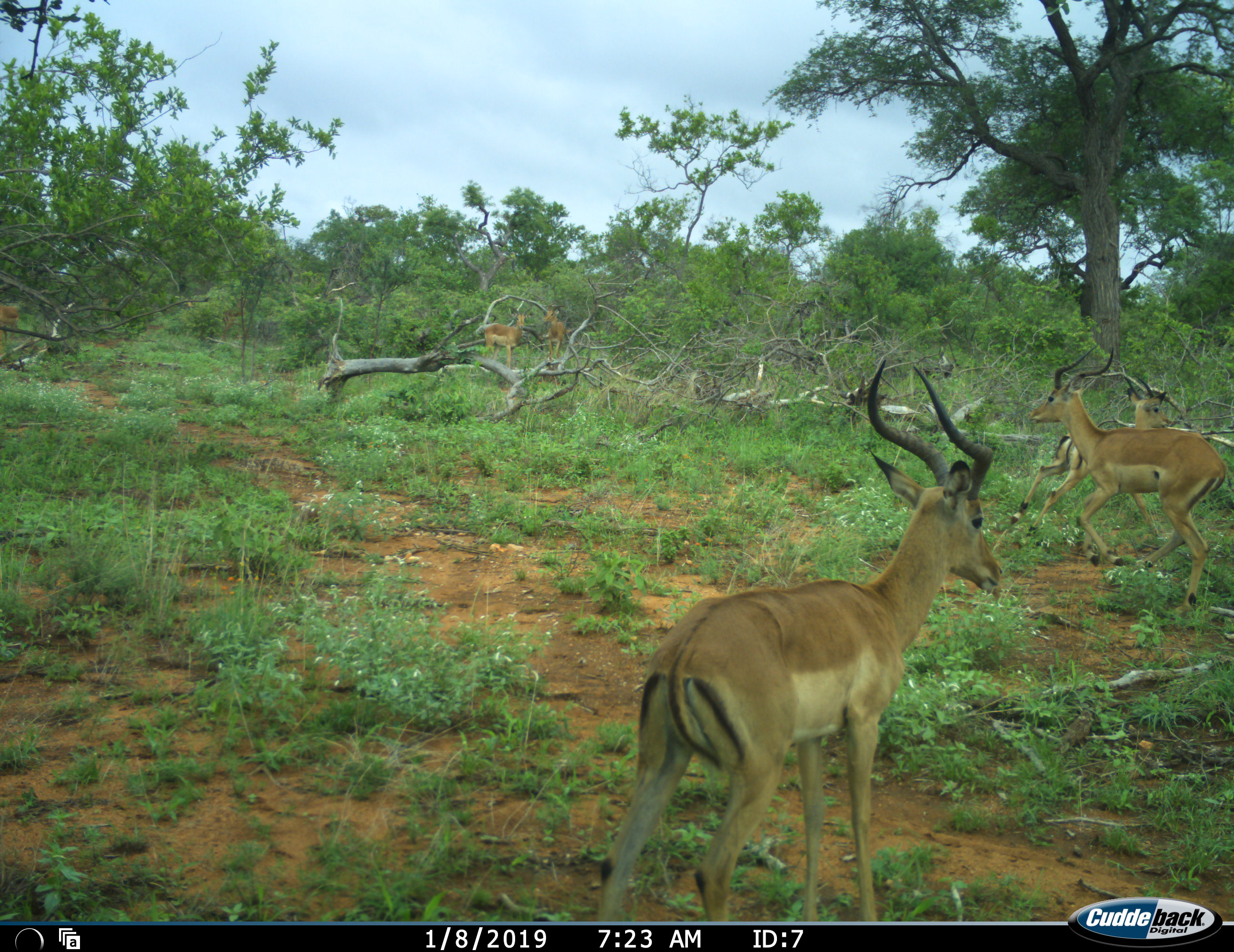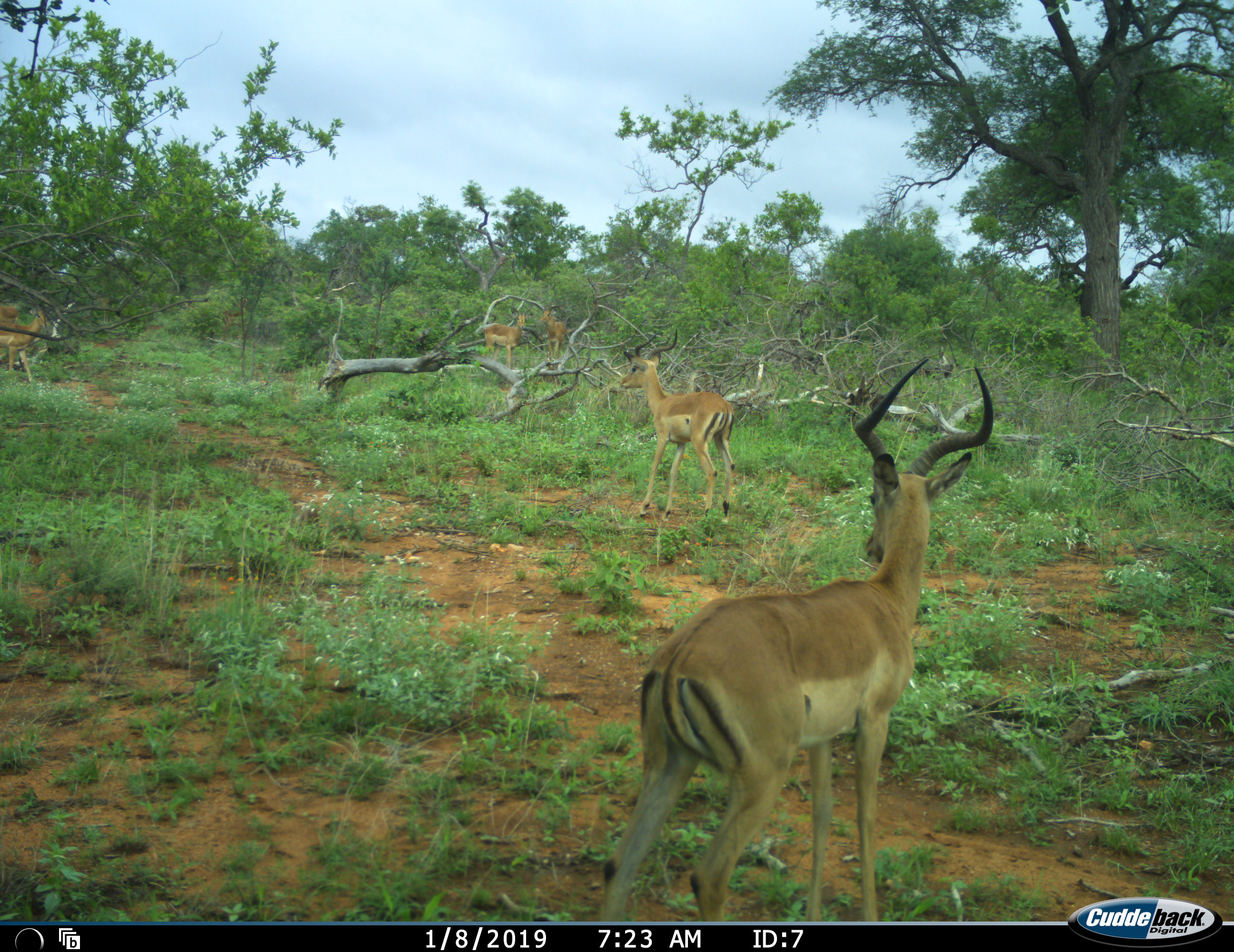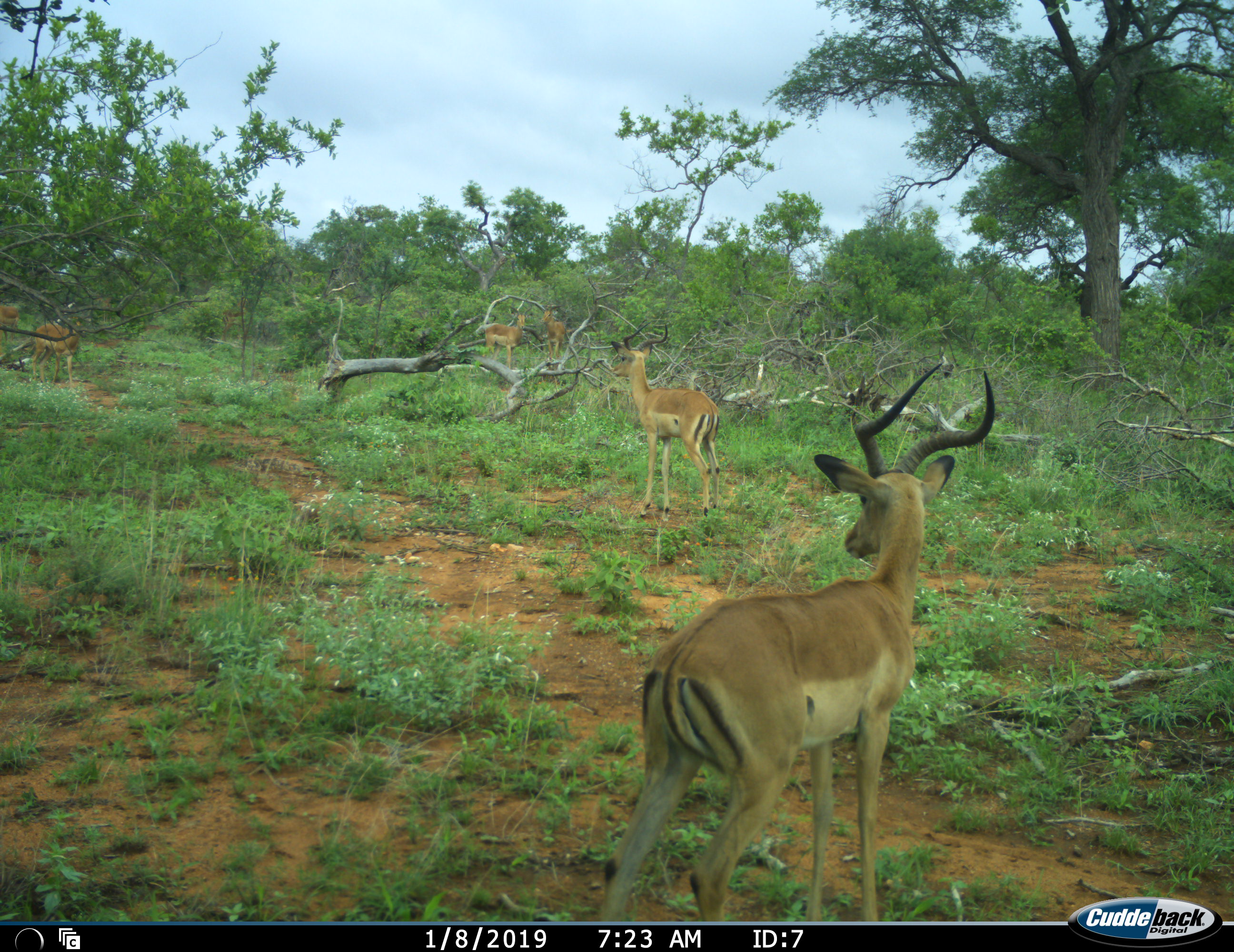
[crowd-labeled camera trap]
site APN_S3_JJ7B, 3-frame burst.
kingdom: Animalia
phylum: Chordata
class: Mammalia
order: Artiodactyla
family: Bovidae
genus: Aepyceros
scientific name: Aepyceros melampus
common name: impala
Impala (Aepyceros melampus), count 6. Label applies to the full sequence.